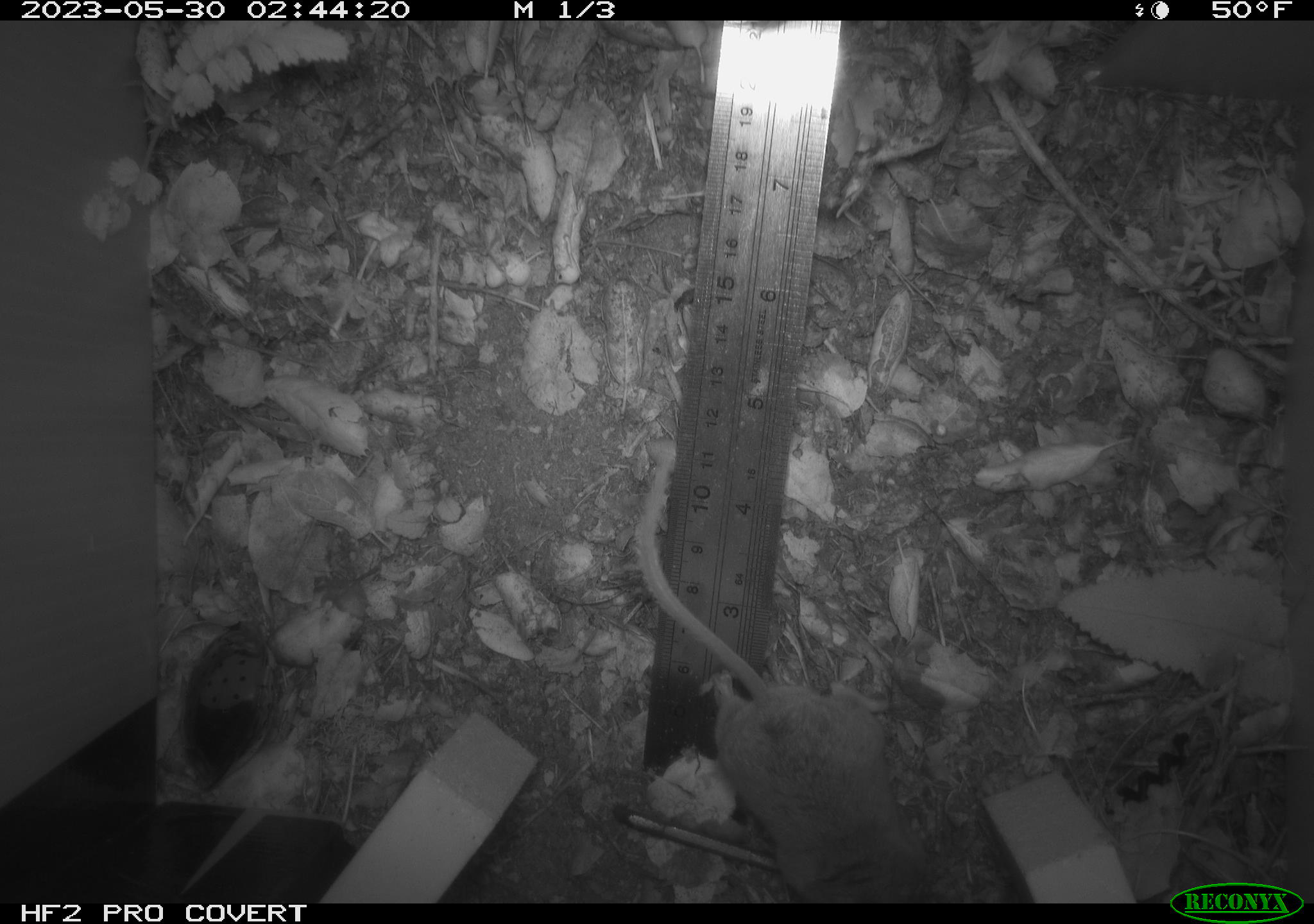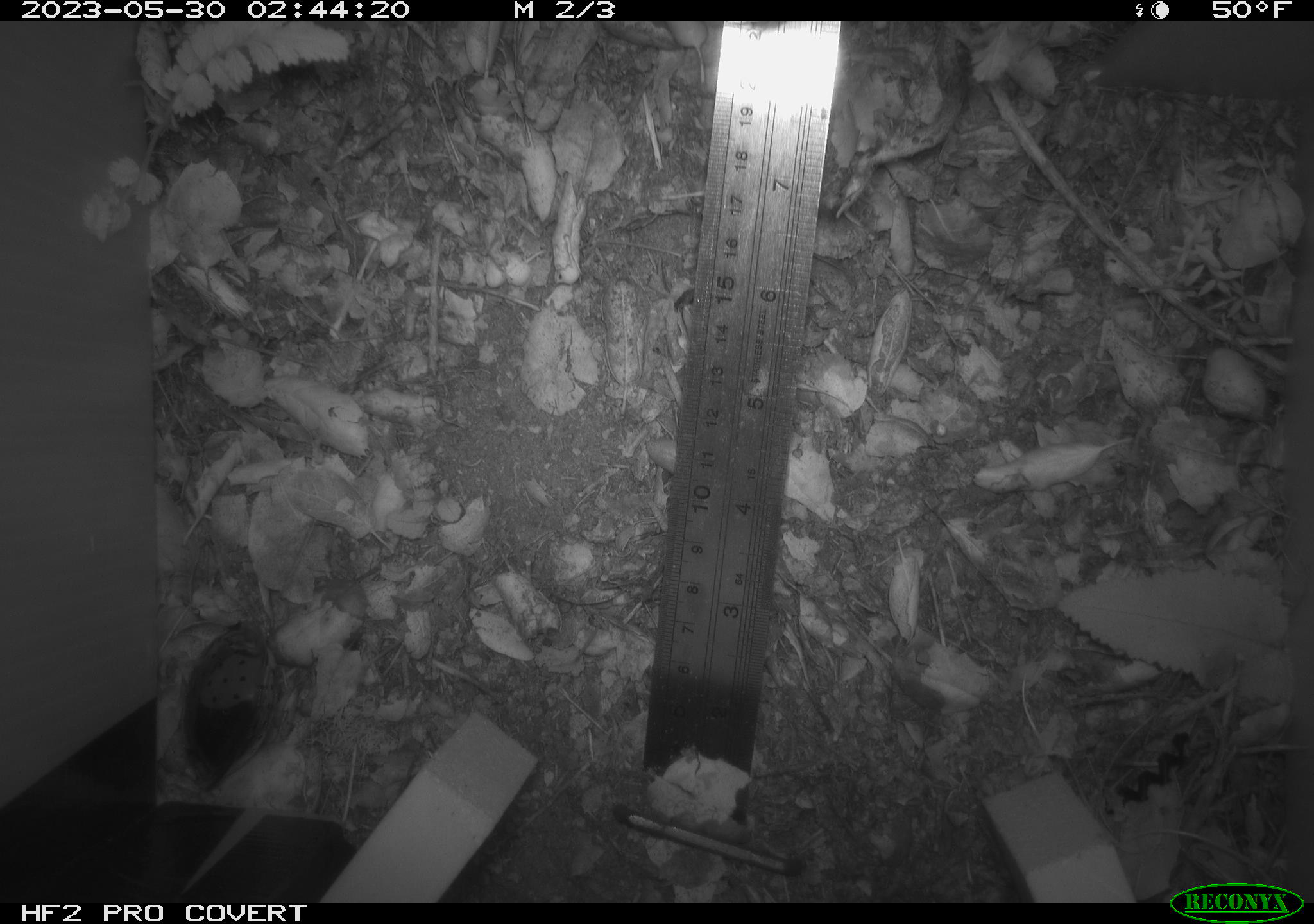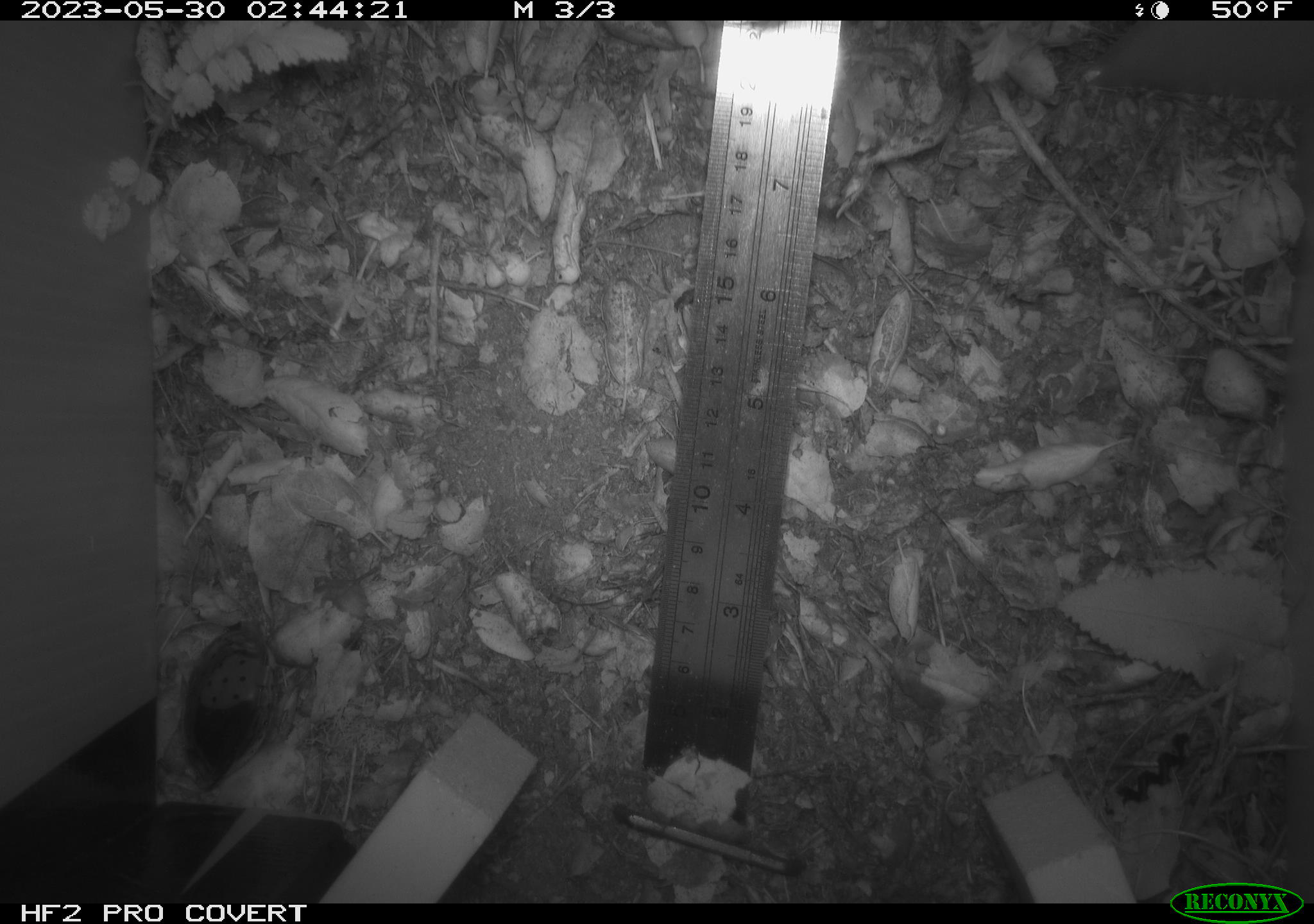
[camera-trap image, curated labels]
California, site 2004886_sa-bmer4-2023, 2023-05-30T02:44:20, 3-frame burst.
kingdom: Animalia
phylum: Chordata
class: Mammalia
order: Rodentia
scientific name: Rodentia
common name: mouse species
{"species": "mouse species (Rodentia)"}